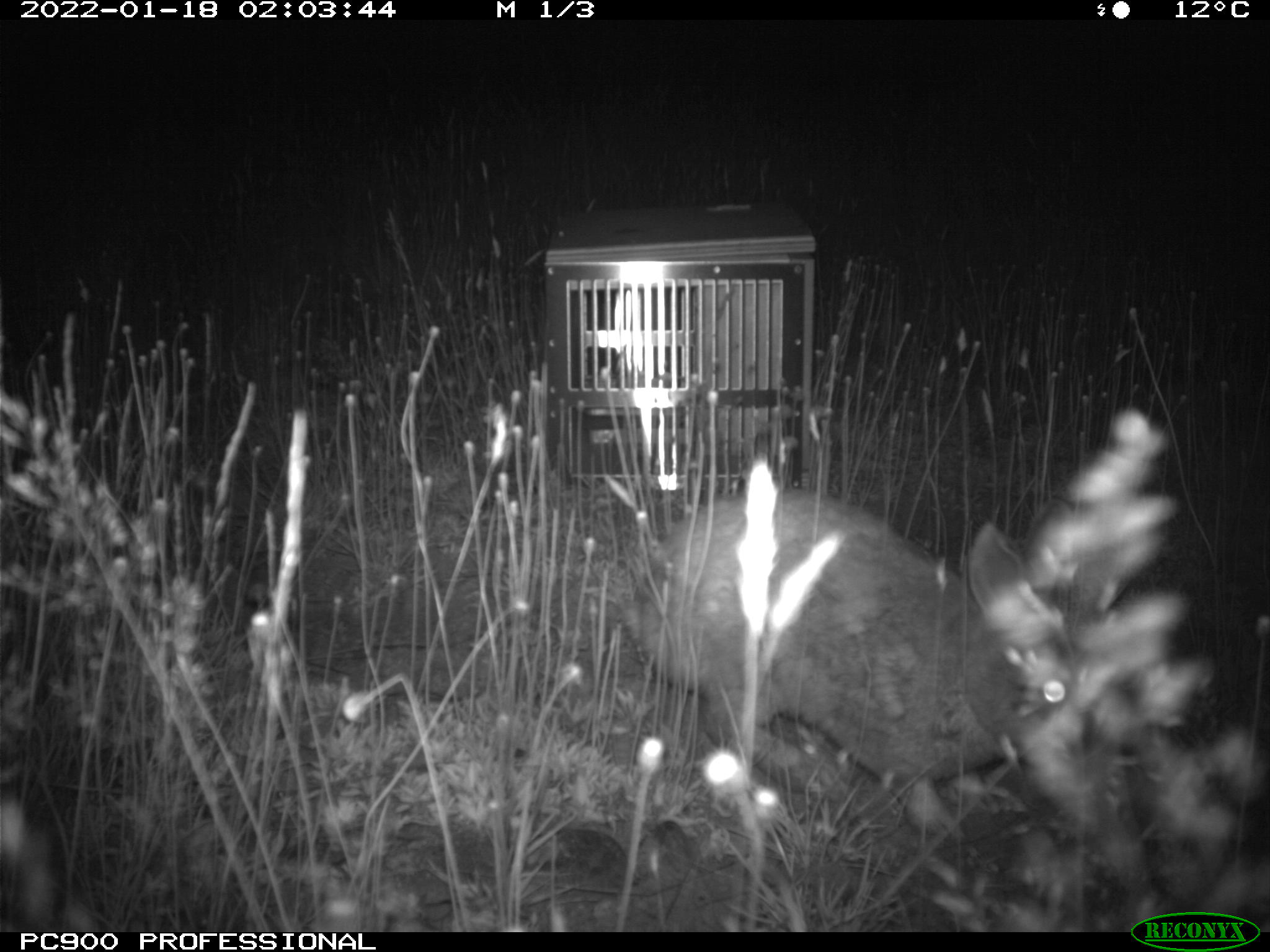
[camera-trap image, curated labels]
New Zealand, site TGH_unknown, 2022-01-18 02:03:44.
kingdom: Animalia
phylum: Chordata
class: Mammalia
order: Lagomorpha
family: Leporidae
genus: Oryctolagus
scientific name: Oryctolagus cuniculus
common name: european rabbit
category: rabbit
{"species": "rabbit (european rabbit) (Oryctolagus cuniculus)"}